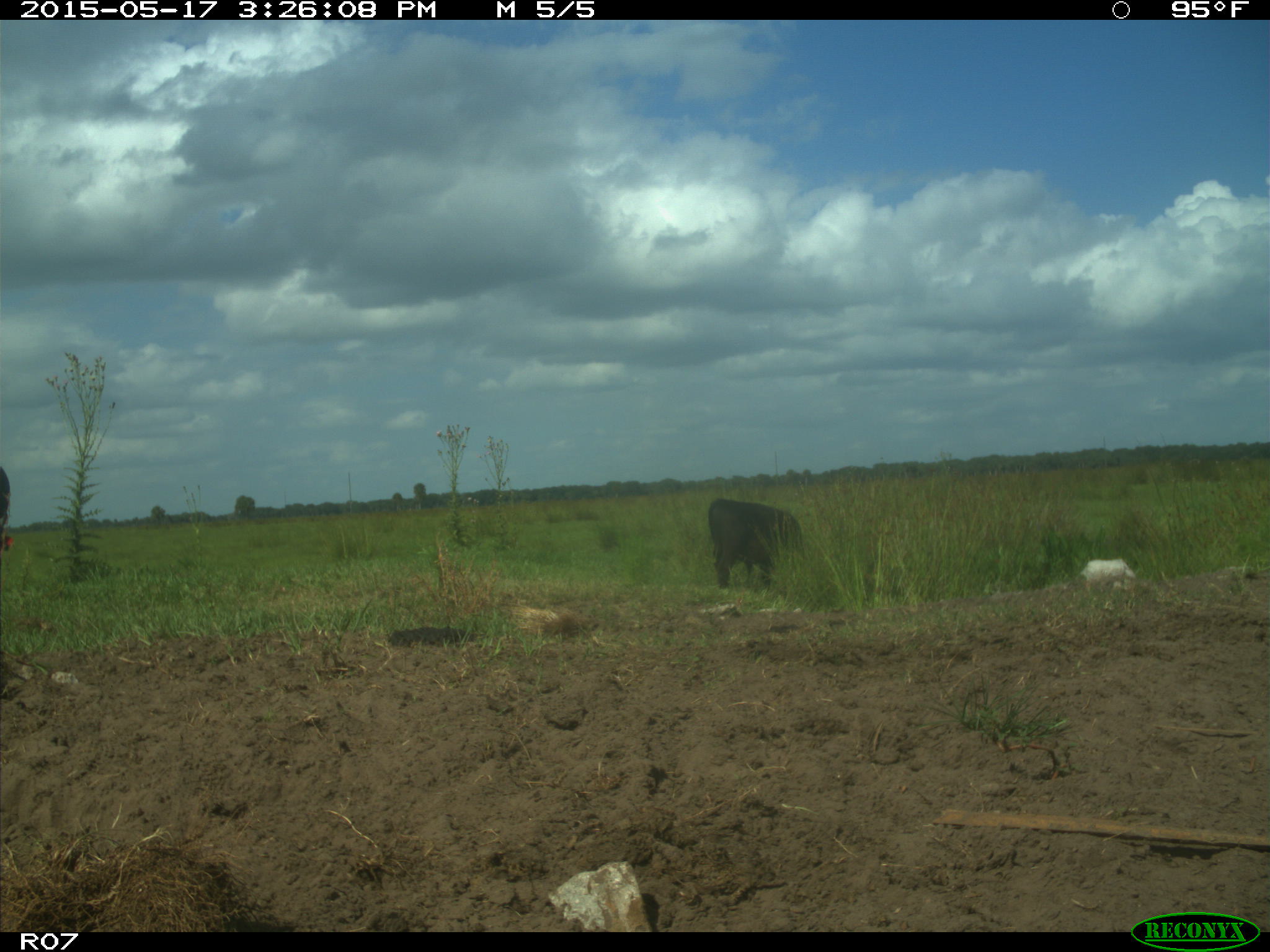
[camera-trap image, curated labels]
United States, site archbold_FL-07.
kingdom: Animalia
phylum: Chordata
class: Mammalia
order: Artiodactyla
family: Bovidae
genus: Bos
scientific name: Bos taurus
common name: domestic cow